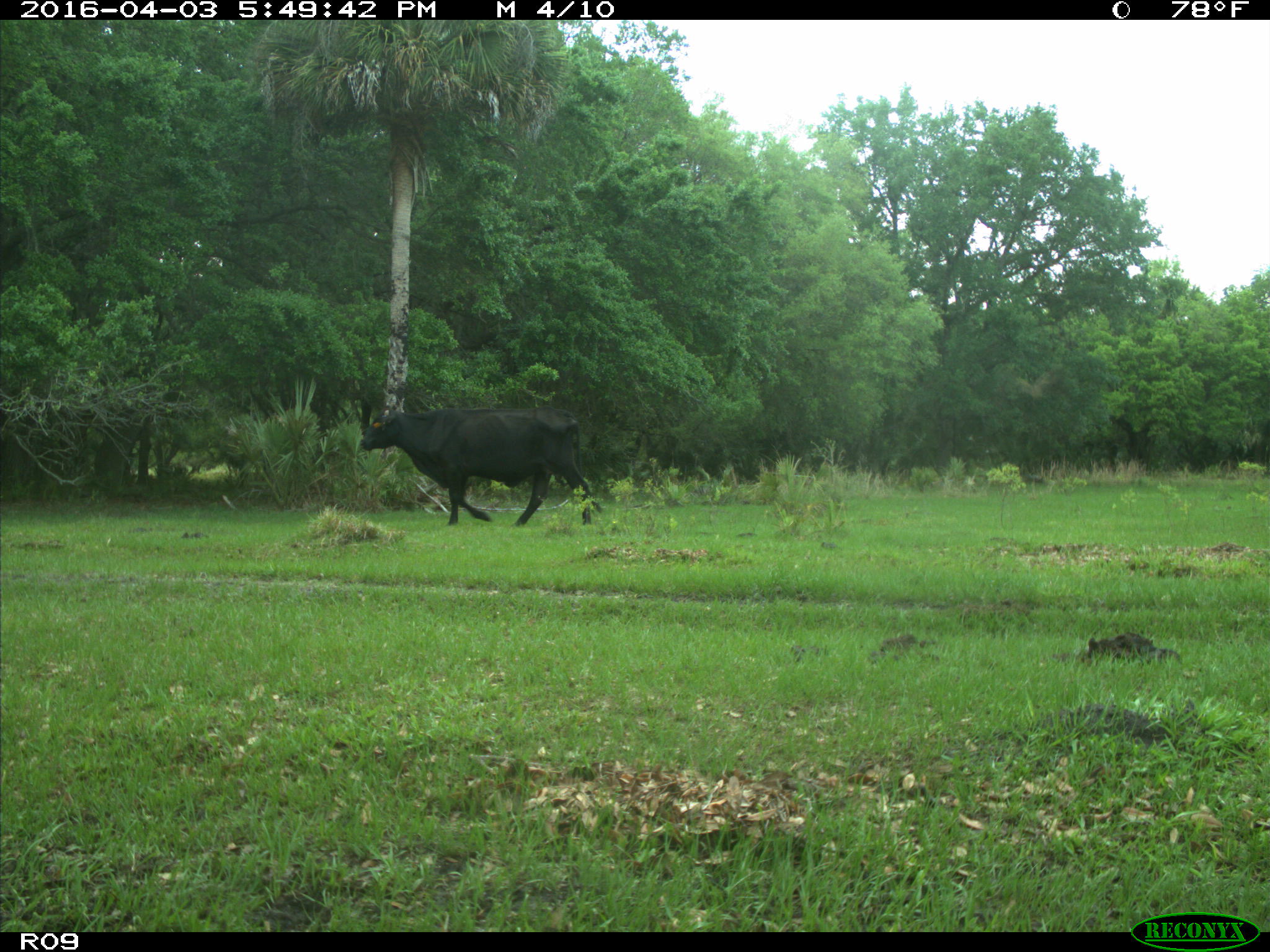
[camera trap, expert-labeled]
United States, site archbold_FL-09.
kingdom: Animalia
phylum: Chordata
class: Mammalia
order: Artiodactyla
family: Bovidae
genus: Bos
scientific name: Bos taurus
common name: domestic cow